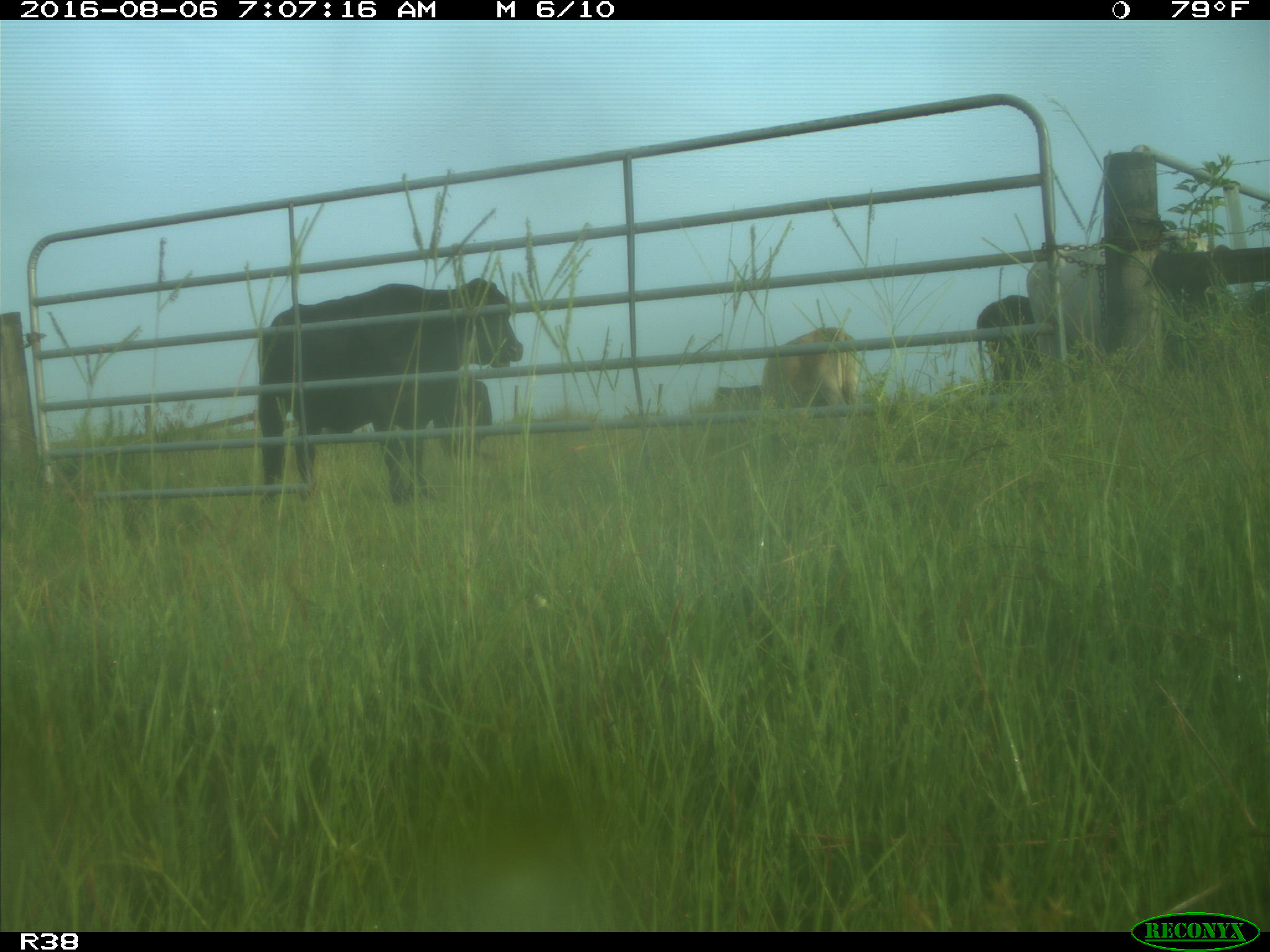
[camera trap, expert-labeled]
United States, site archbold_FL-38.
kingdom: Animalia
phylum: Chordata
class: Mammalia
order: Artiodactyla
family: Bovidae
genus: Bos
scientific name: Bos taurus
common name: domestic cow